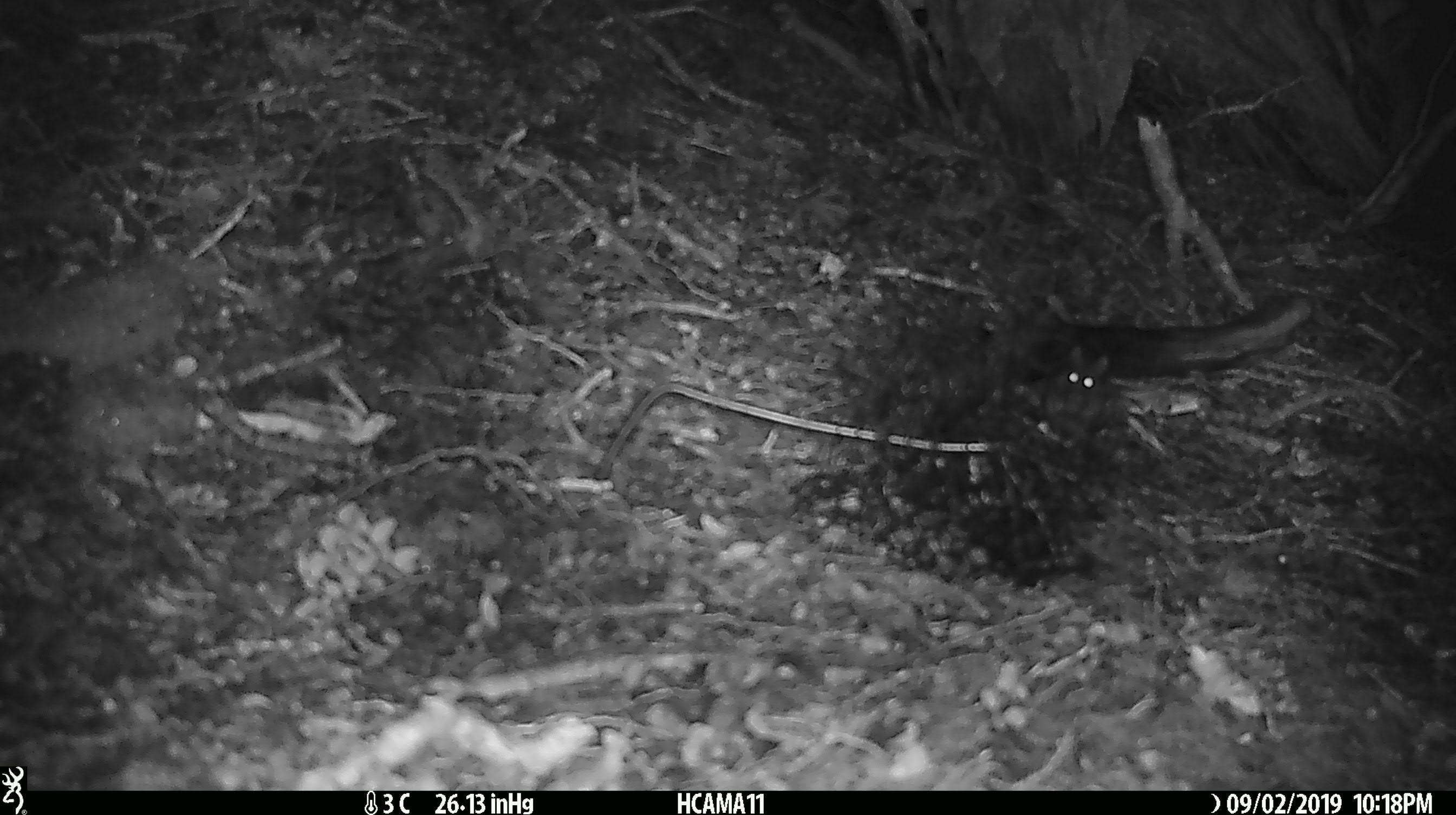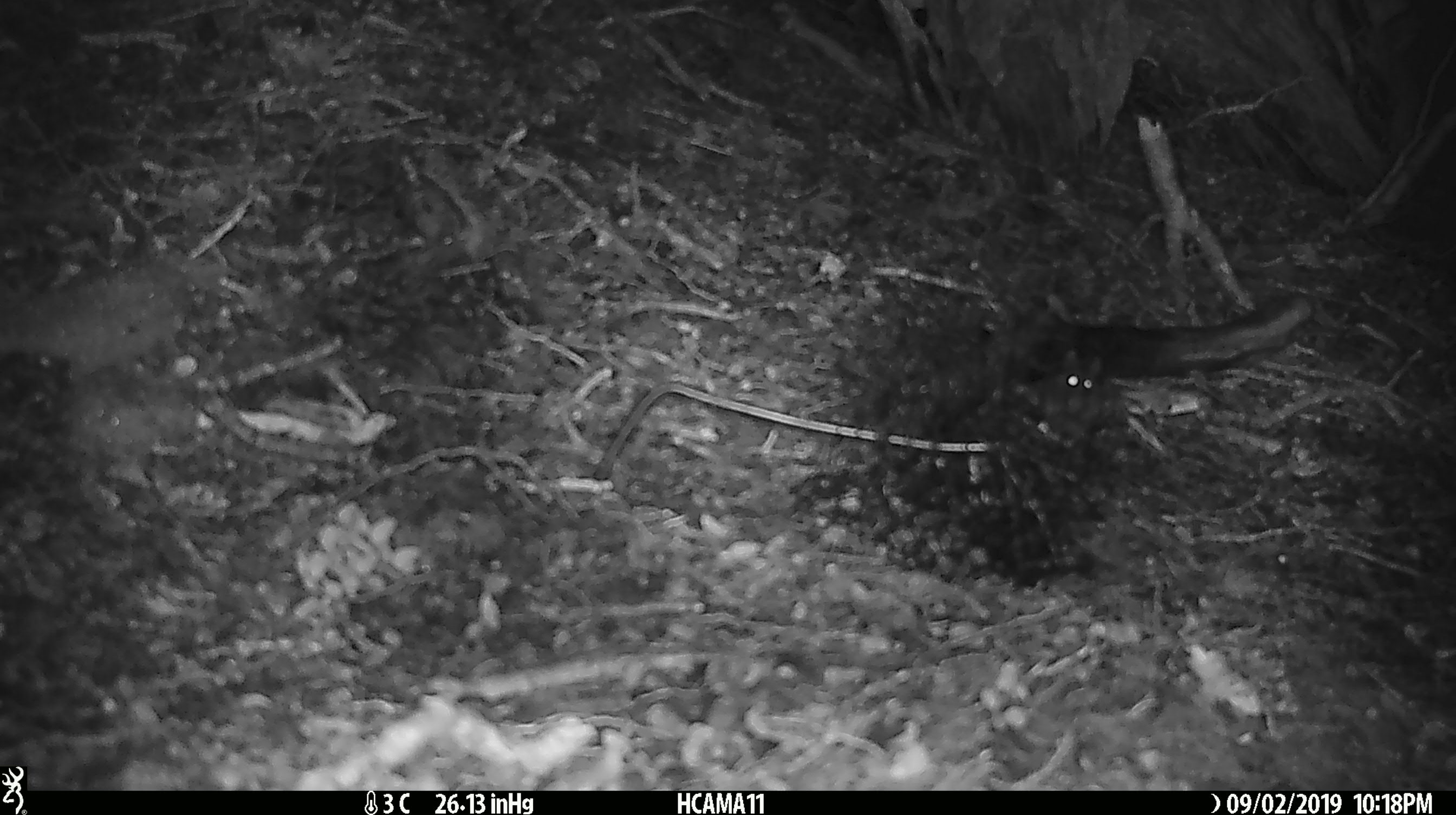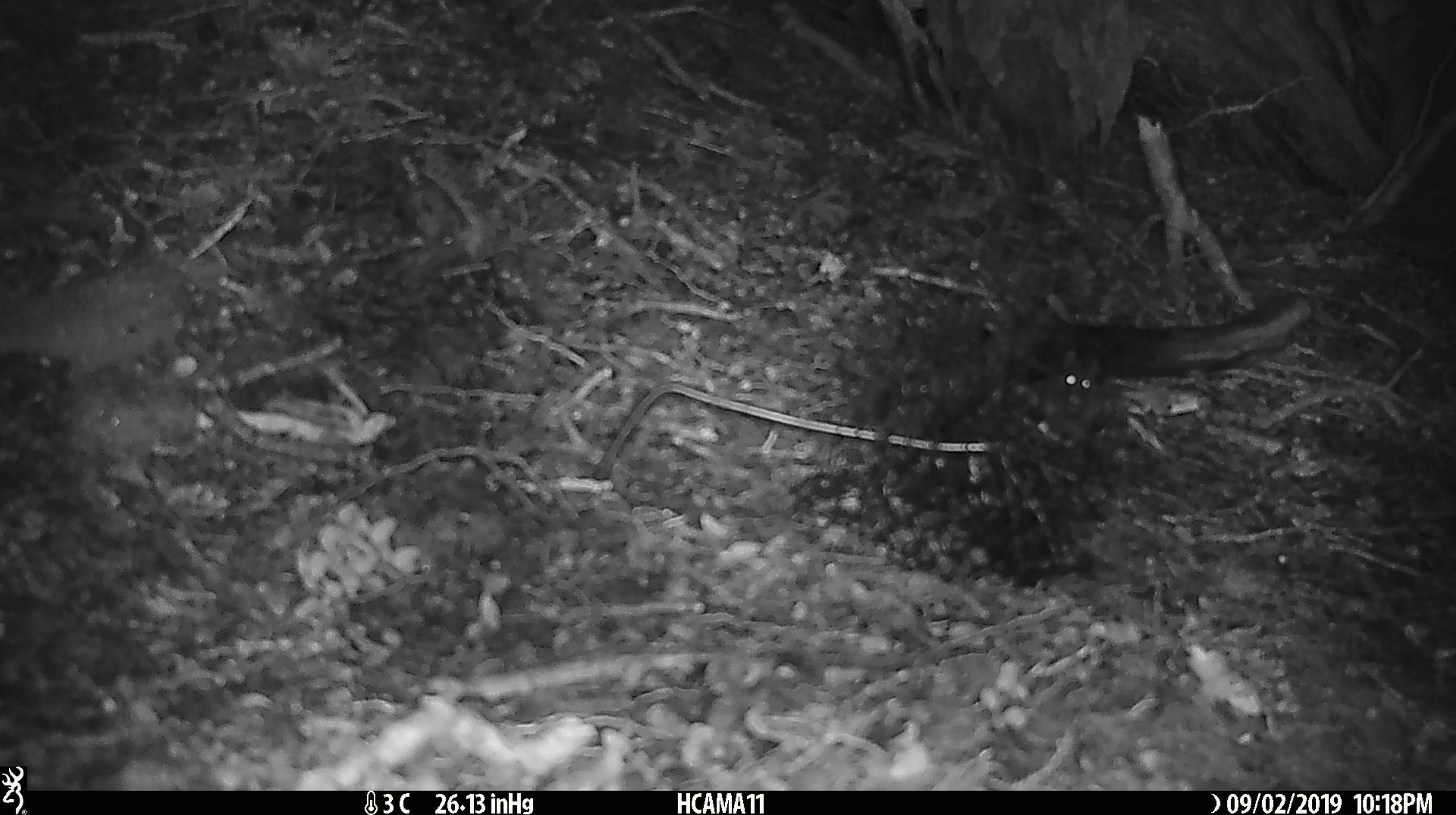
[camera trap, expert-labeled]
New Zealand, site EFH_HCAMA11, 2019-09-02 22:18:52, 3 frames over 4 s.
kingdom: Animalia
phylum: Chordata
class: Mammalia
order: Rodentia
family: Muridae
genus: Mus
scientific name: Mus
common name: mouse